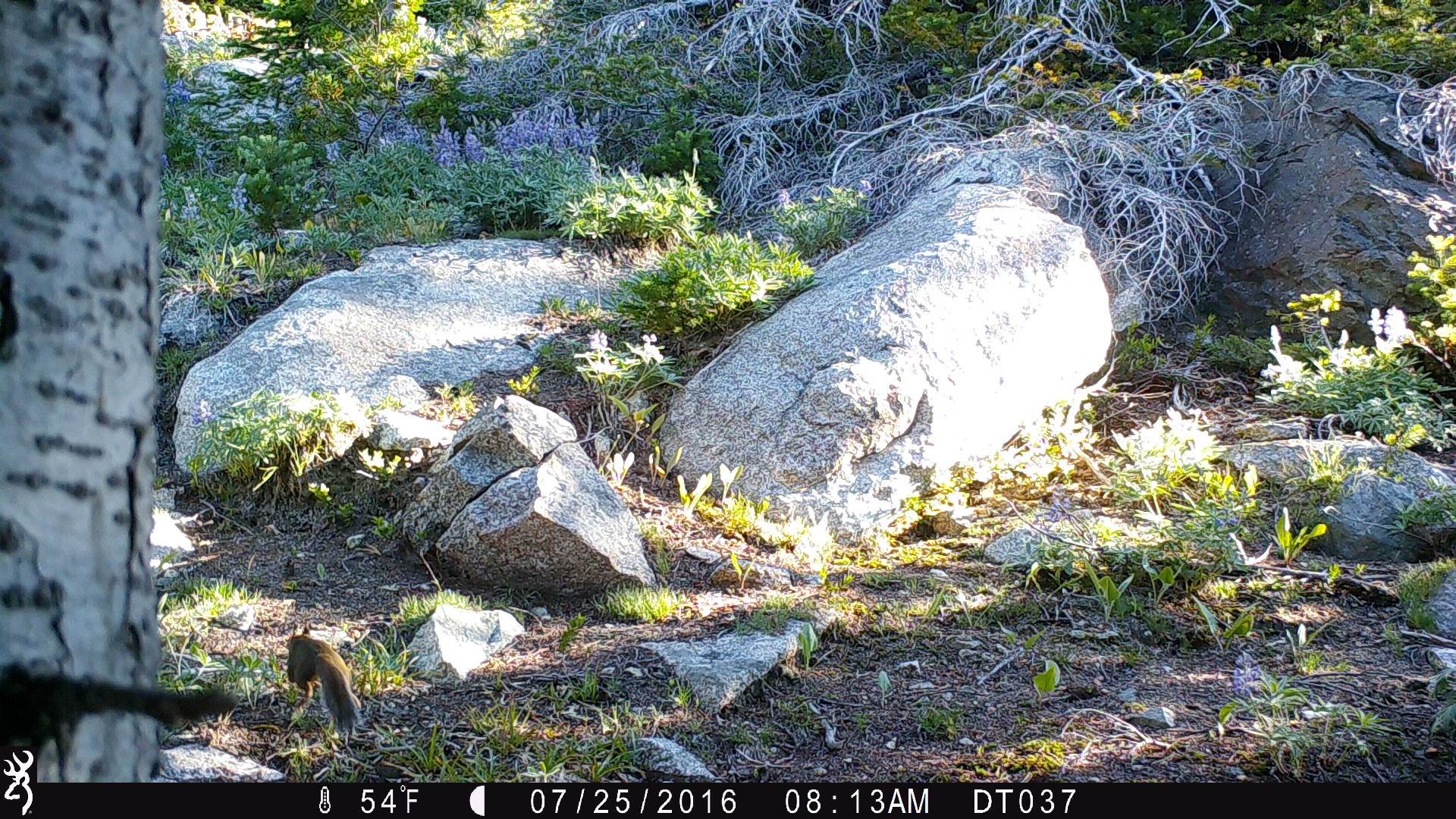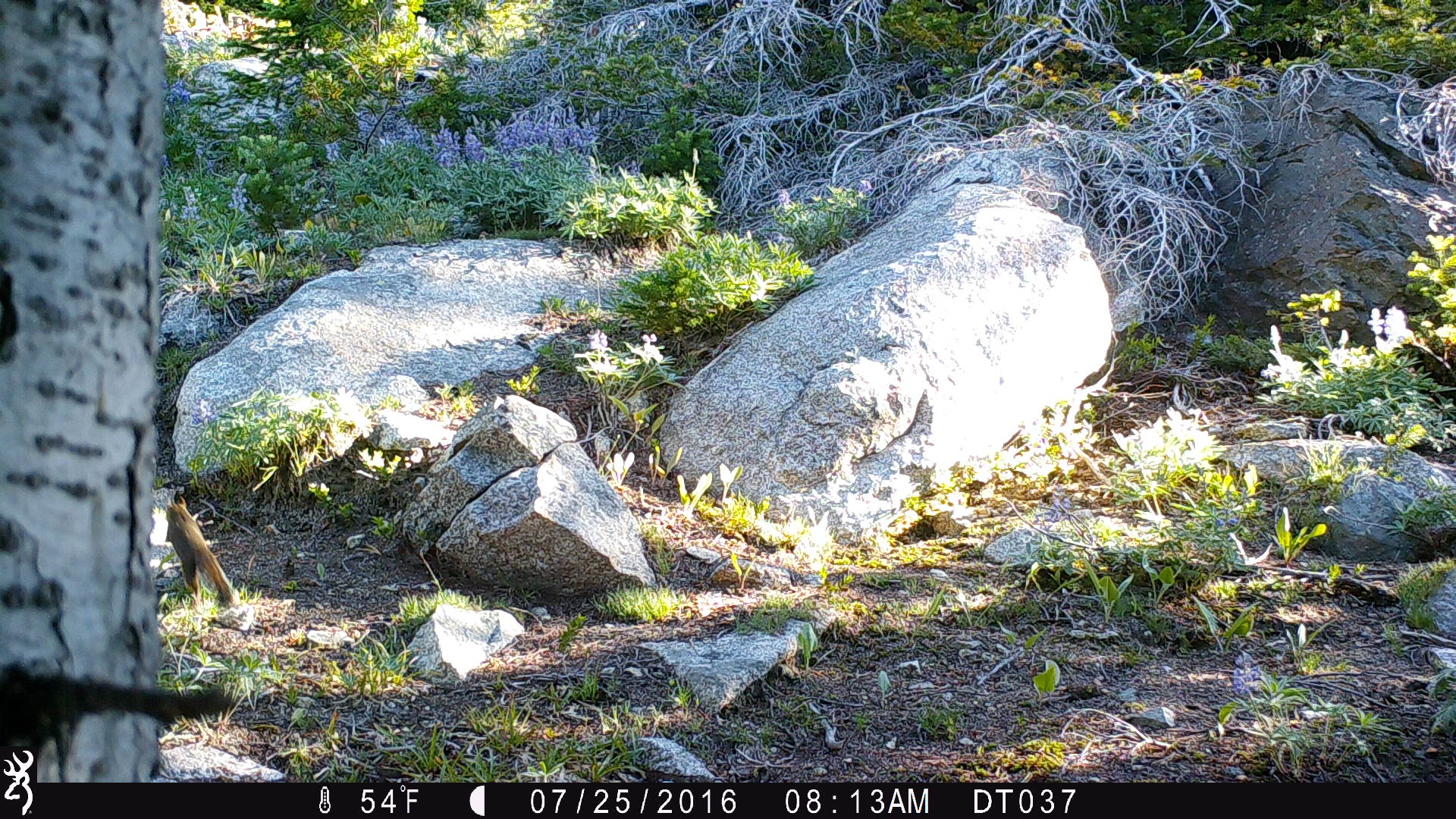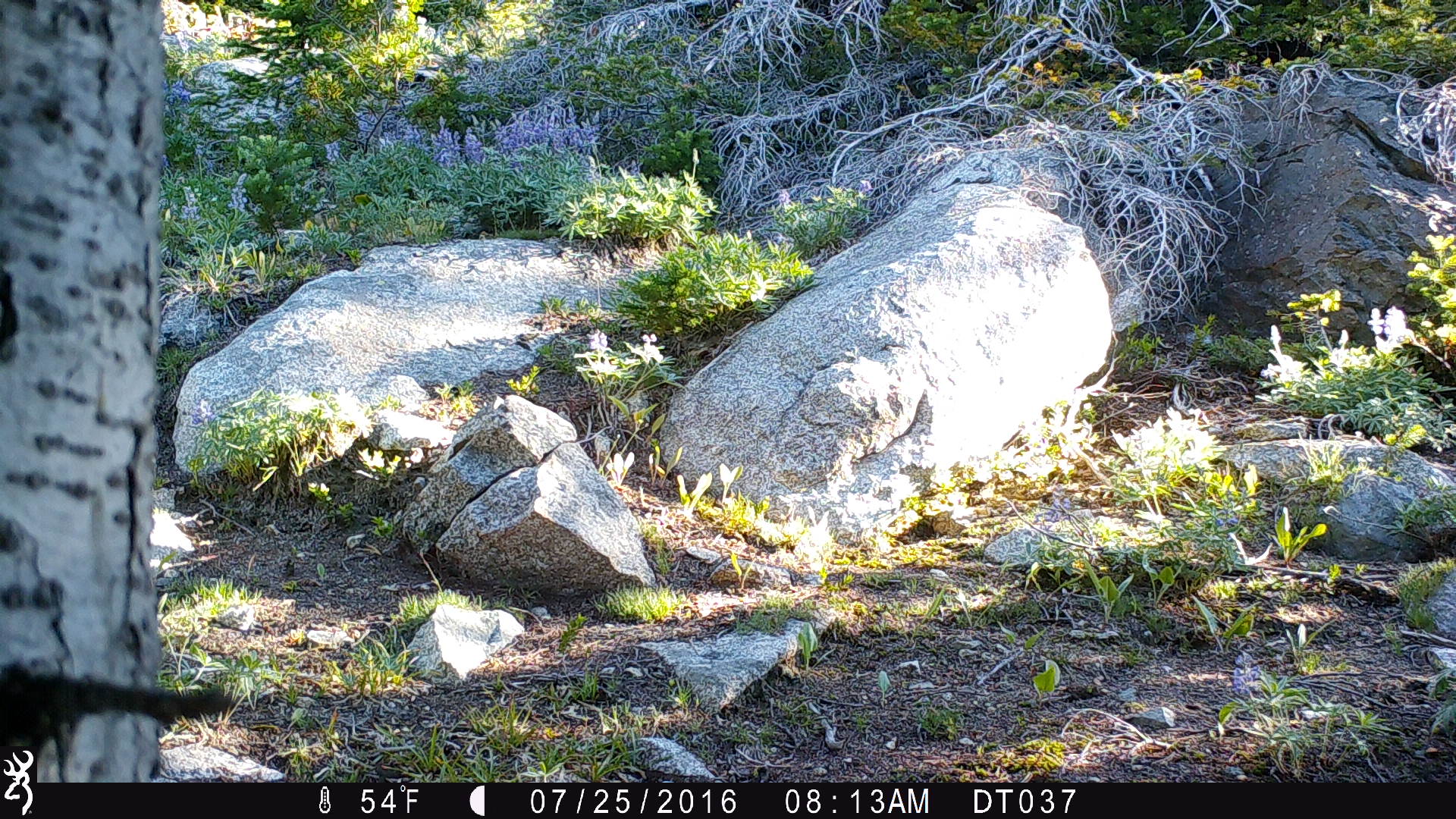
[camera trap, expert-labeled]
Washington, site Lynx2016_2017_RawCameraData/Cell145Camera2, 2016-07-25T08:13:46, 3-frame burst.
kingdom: Animalia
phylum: Chordata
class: Mammalia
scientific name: Mammalia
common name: small mammal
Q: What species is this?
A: Small mammal (Mammalia).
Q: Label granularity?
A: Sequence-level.